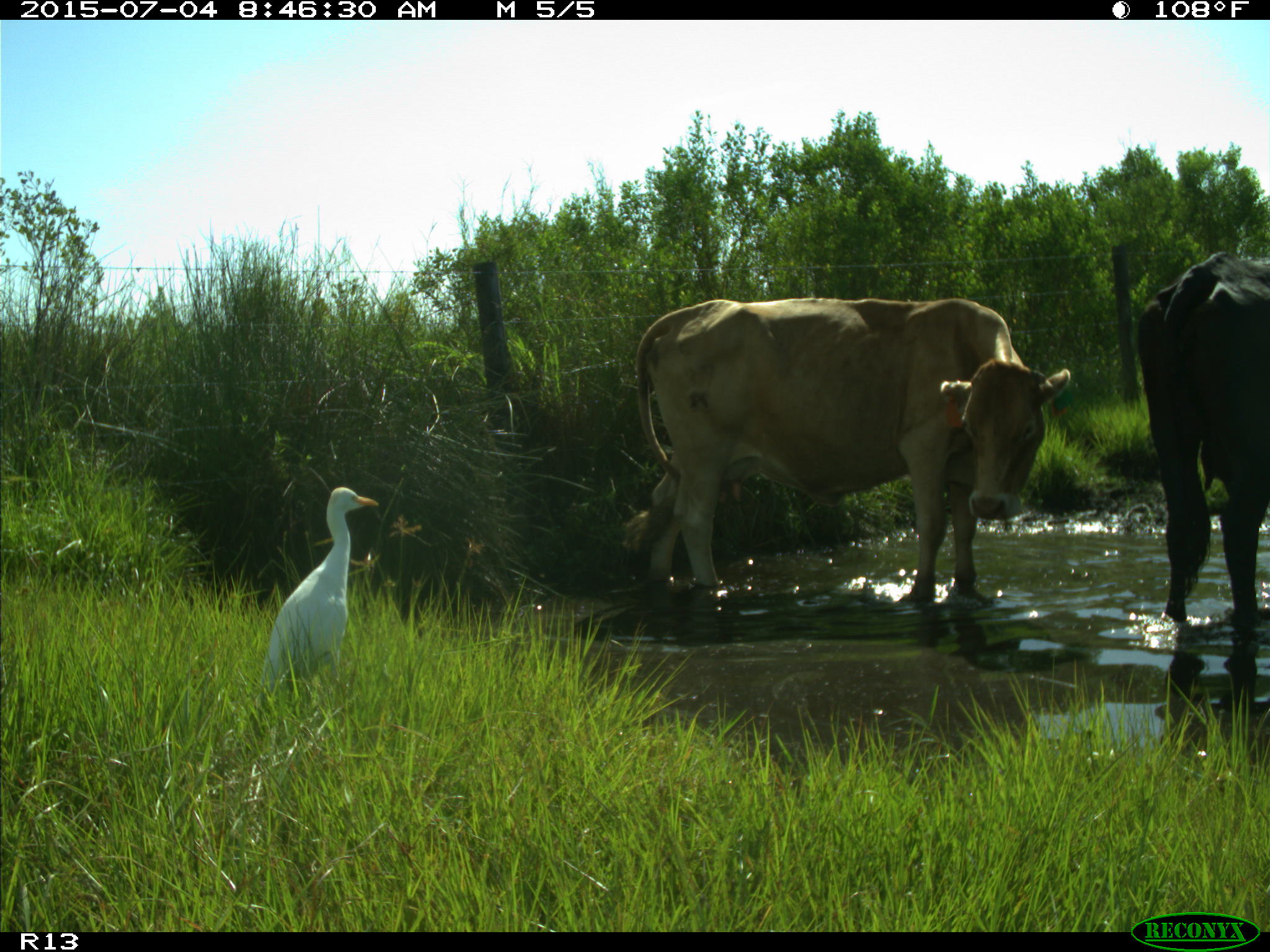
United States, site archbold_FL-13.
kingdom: Animalia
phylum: Chordata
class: Mammalia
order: Artiodactyla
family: Bovidae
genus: Bos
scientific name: Bos taurus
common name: domestic cow